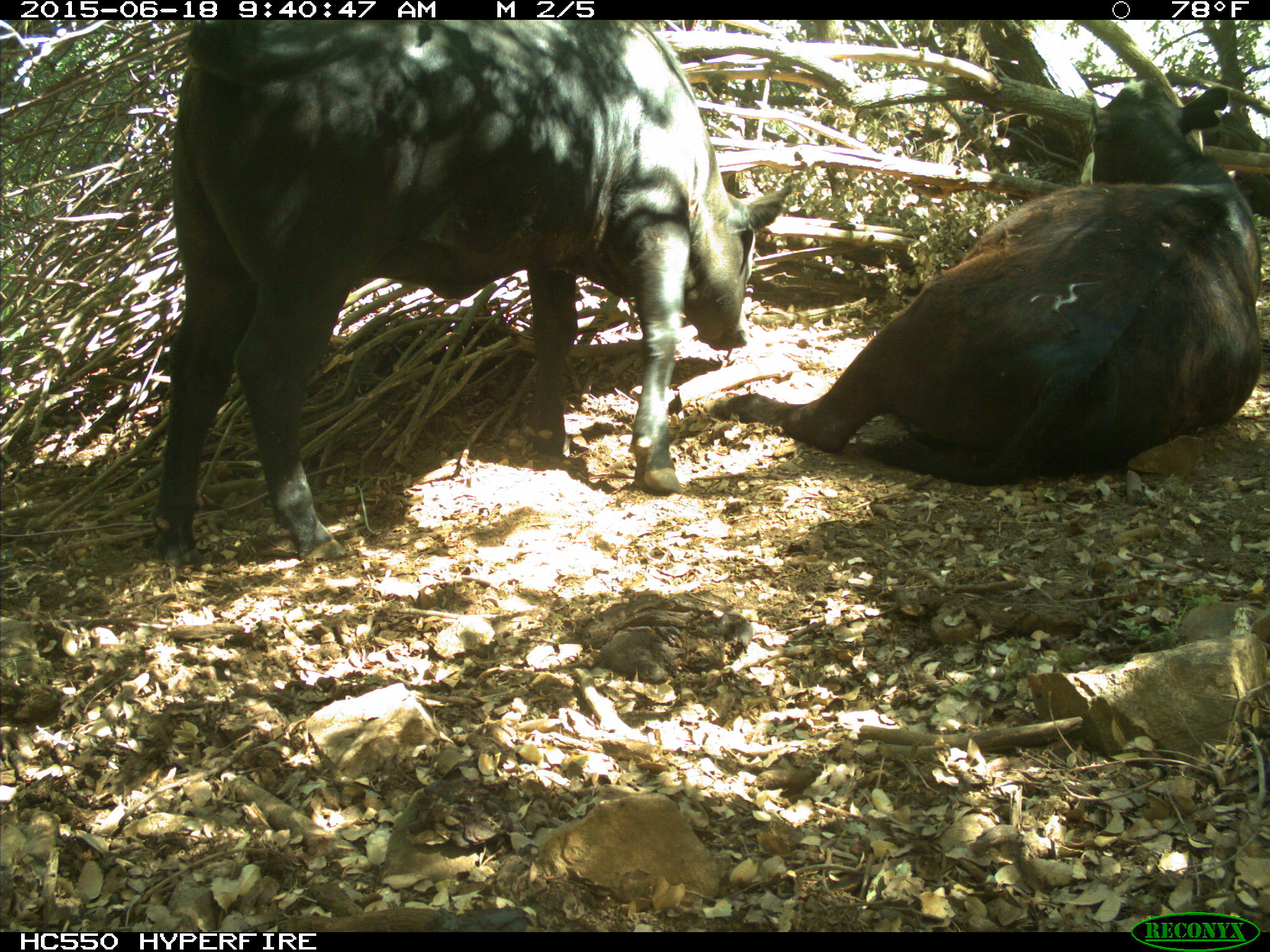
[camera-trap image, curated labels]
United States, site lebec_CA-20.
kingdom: Animalia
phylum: Chordata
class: Mammalia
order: Artiodactyla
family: Bovidae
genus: Bos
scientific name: Bos taurus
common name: domestic cow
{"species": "Bos taurus (domestic cow)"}